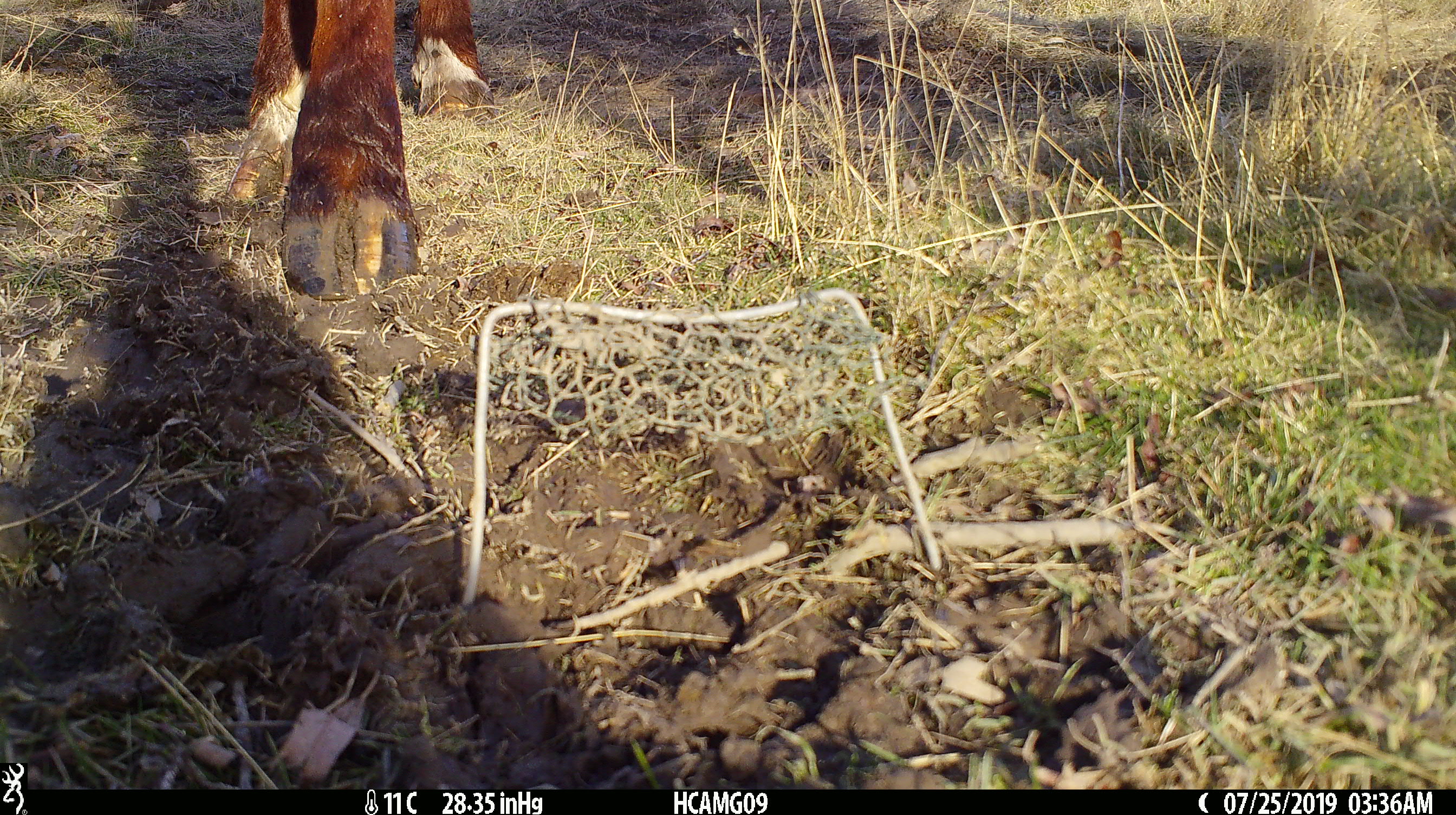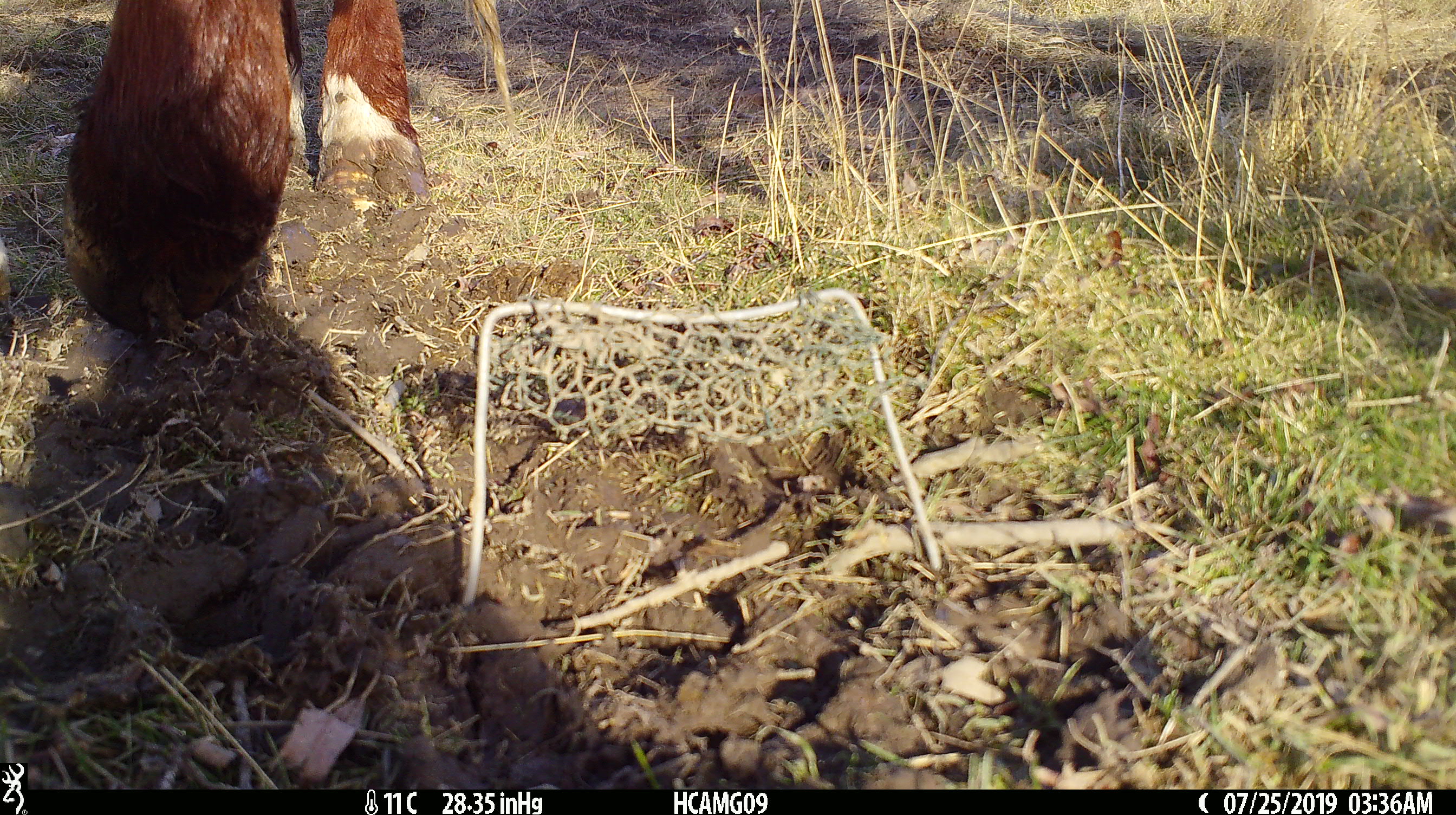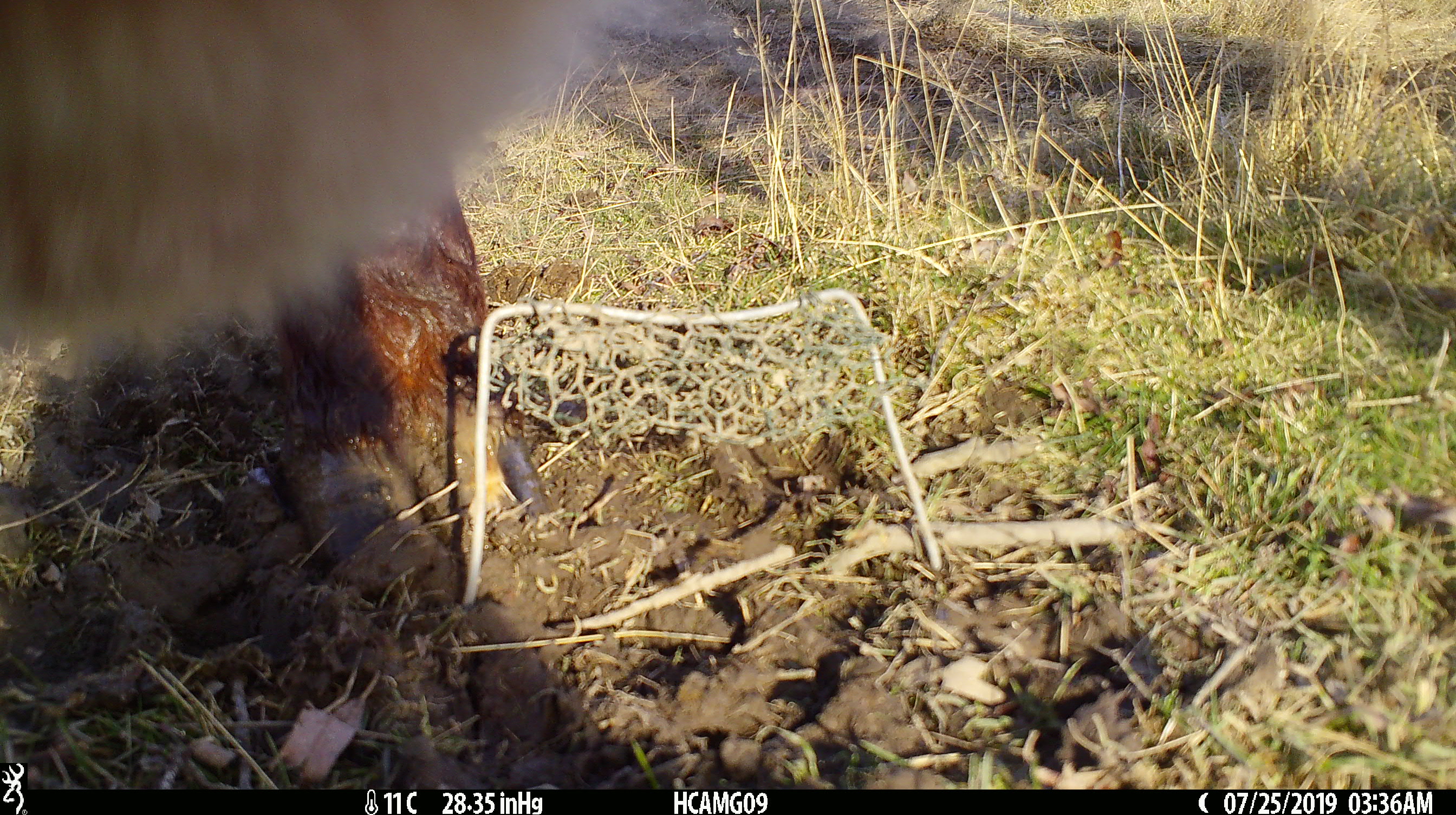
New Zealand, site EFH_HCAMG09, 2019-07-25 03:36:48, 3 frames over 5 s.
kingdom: Animalia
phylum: Chordata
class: Mammalia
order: Artiodactyla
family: Bovidae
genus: Bos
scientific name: Bos taurus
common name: domestic cow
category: cow